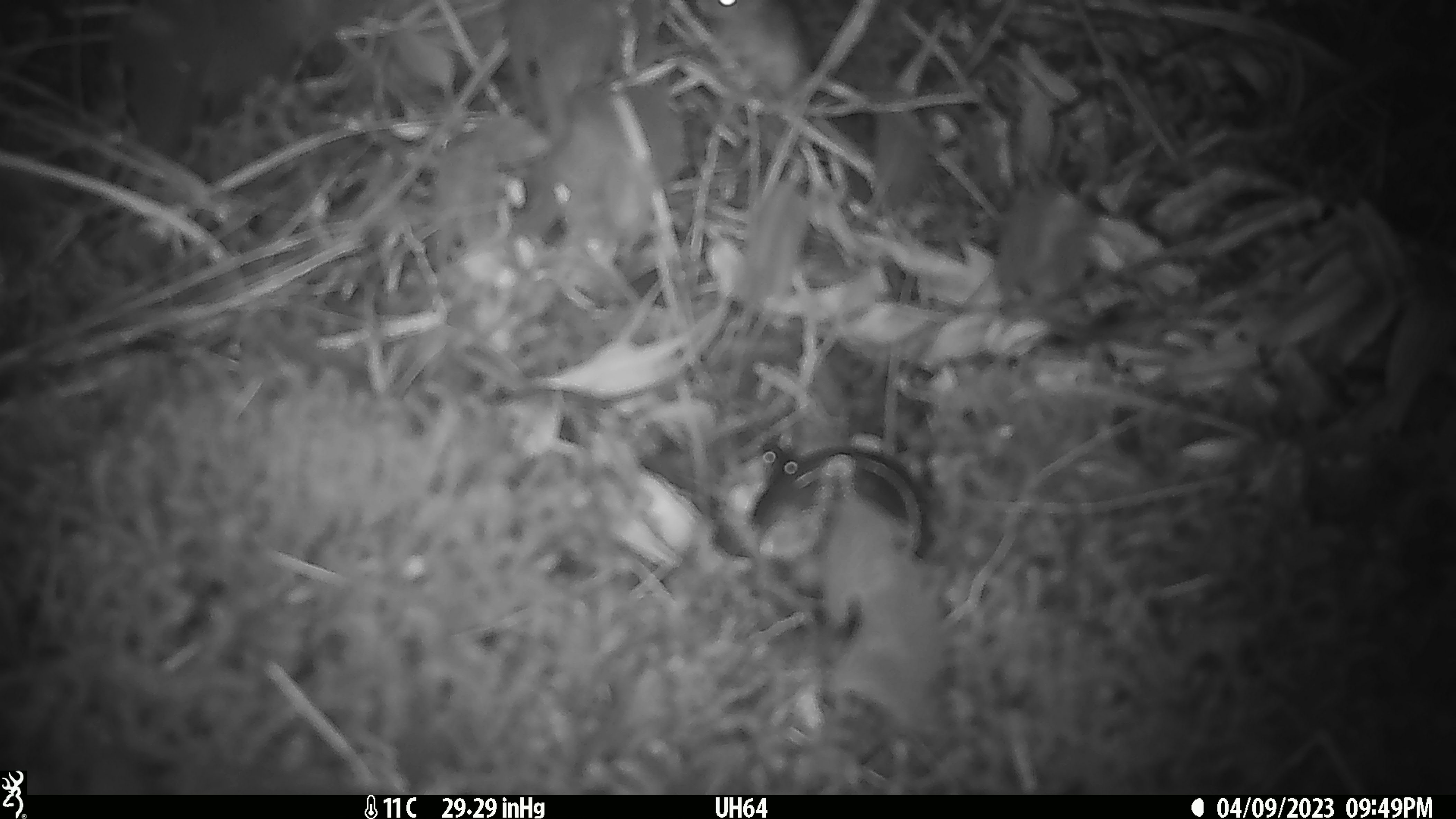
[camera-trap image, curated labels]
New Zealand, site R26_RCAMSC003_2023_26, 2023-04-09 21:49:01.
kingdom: Animalia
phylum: Chordata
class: Mammalia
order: Rodentia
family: Muridae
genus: Mus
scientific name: Mus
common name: mouse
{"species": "mouse (Mus)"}